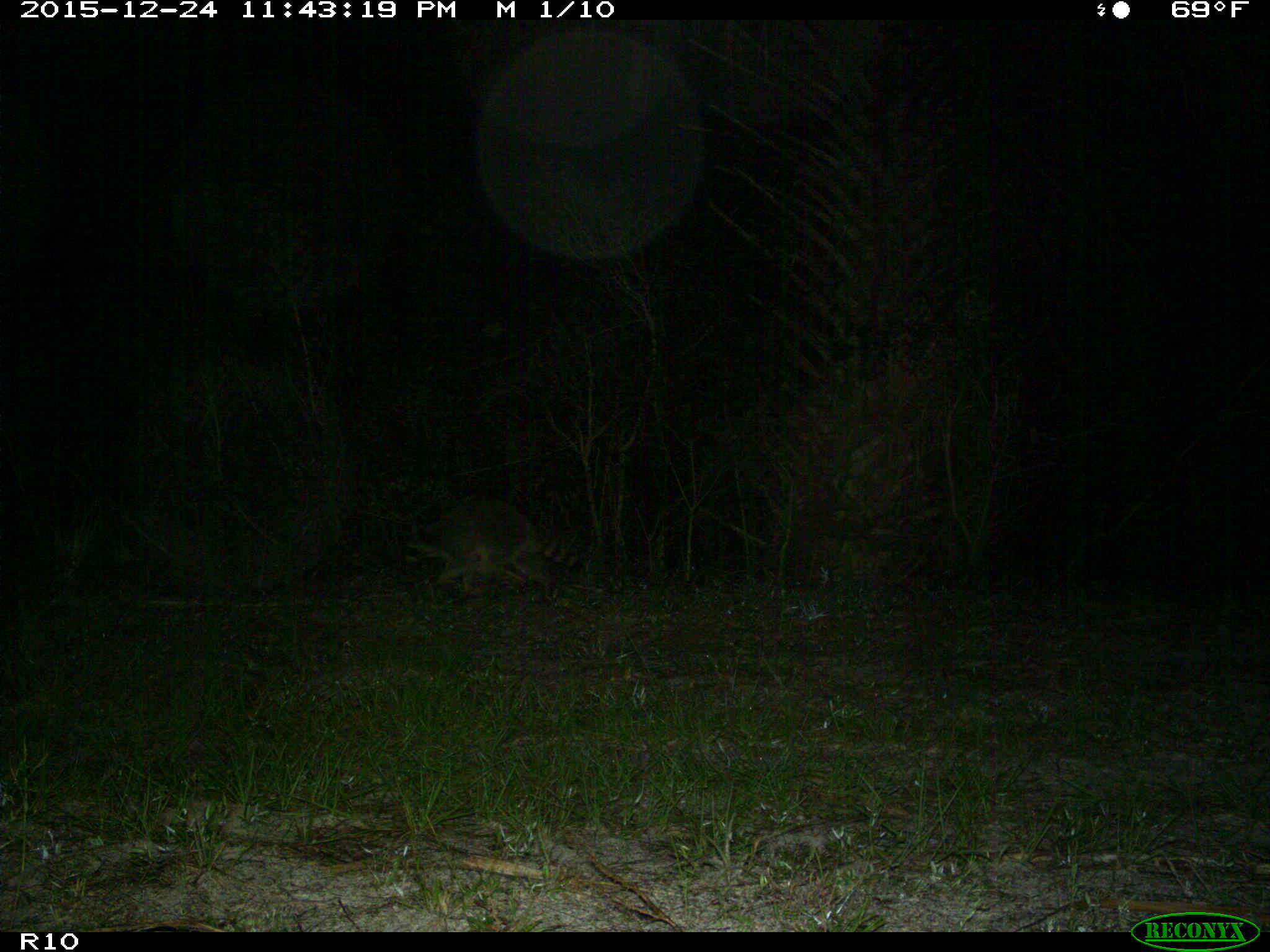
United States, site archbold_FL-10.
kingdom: Animalia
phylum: Chordata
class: Mammalia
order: Carnivora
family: Procyonidae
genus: Procyon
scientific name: Procyon lotor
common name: common raccoon